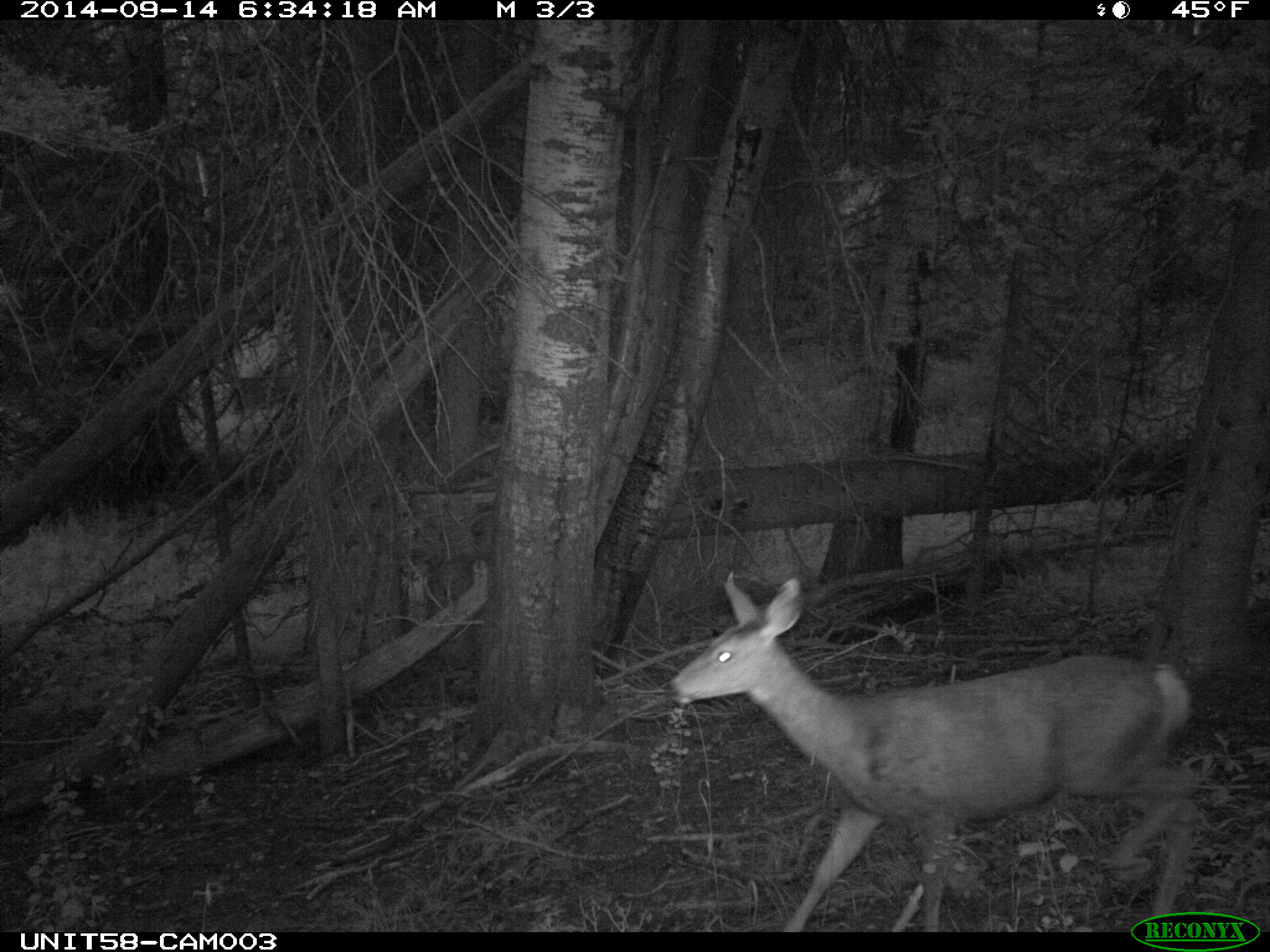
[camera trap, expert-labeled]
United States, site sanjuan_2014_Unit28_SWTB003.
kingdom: Animalia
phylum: Chordata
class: Mammalia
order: Artiodactyla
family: Cervidae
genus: Odocoileus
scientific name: Odocoileus hemionus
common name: mule deer